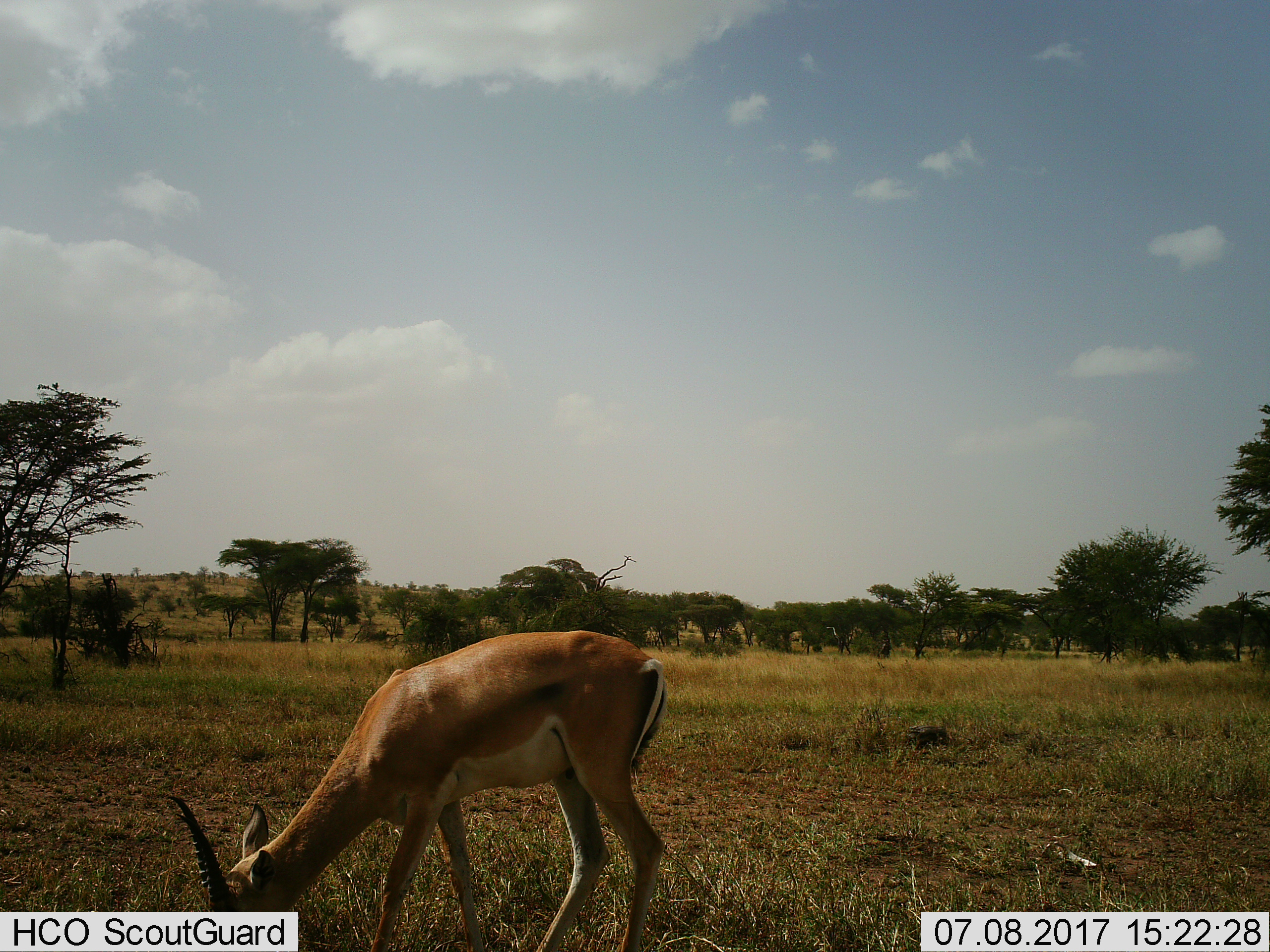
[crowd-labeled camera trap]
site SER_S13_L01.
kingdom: Animalia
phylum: Chordata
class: Mammalia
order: Artiodactyla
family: Bovidae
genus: Nanger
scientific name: Nanger granti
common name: grant's gazelle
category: gazellegrants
Gazellegrants (grant's gazelle) (Nanger granti), count 1. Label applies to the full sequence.